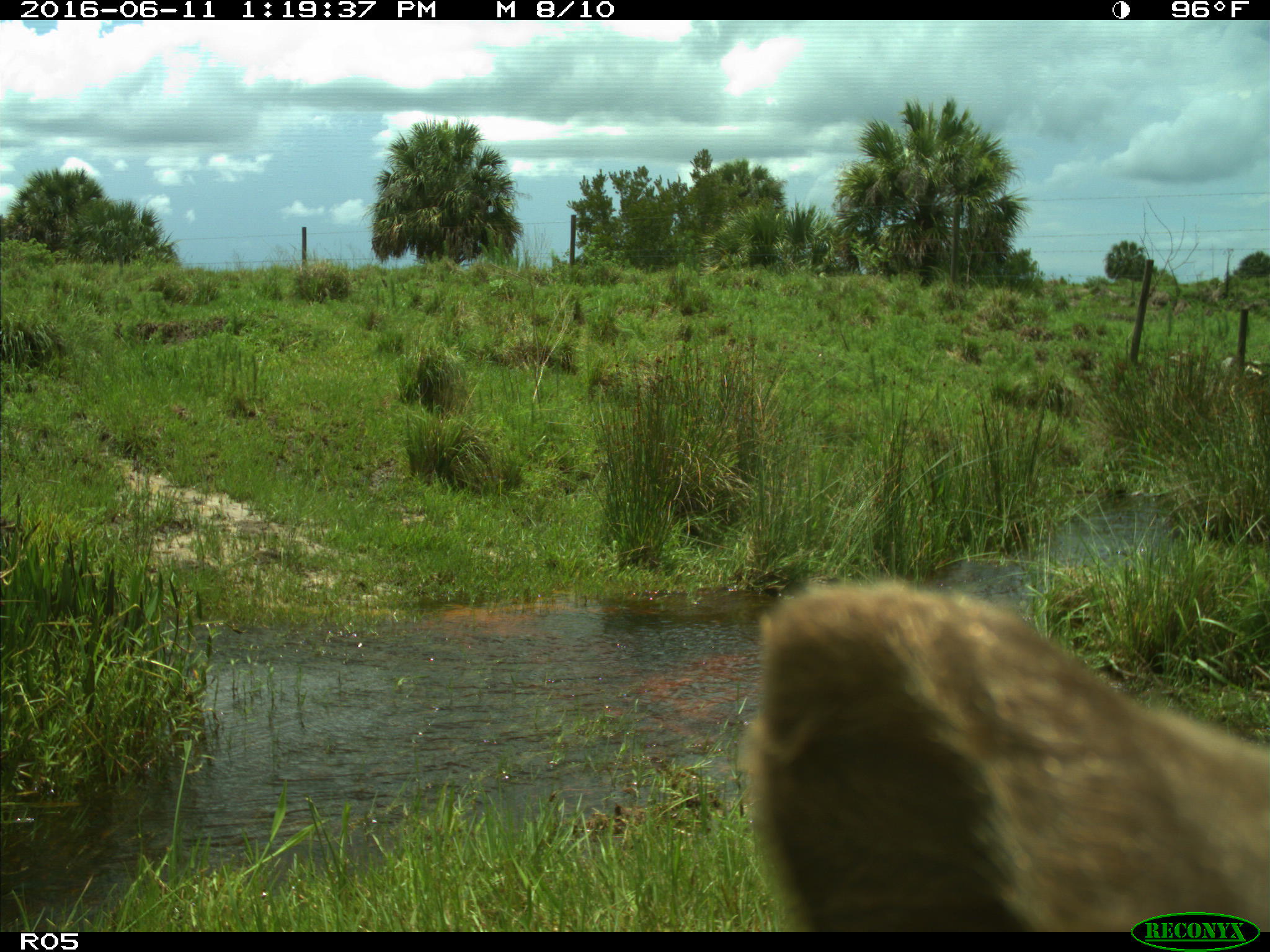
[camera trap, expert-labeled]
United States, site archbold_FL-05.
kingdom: Animalia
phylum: Chordata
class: Mammalia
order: Artiodactyla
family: Bovidae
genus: Bos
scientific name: Bos taurus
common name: domestic cow